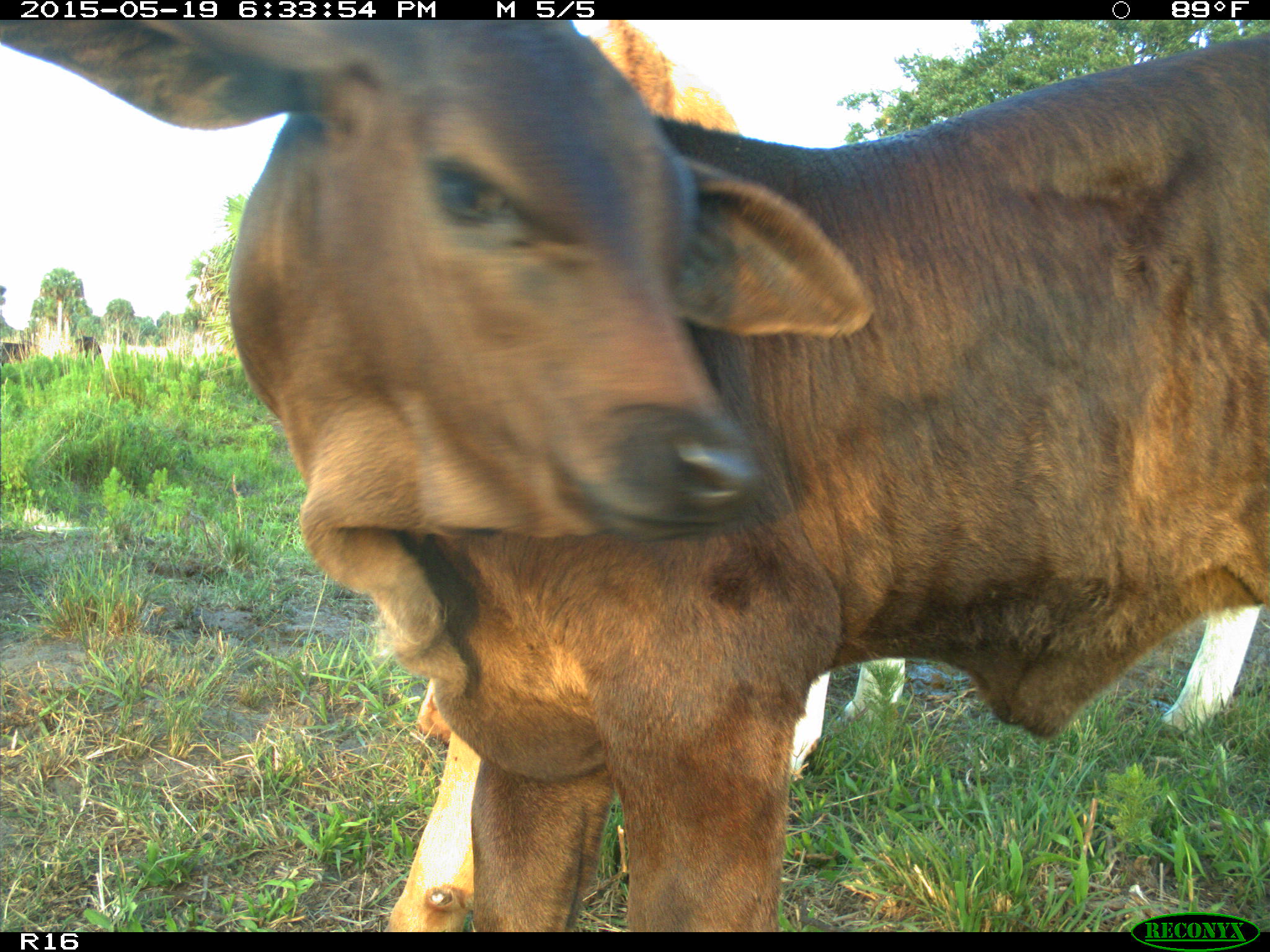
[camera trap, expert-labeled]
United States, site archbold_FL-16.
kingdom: Animalia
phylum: Chordata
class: Mammalia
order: Artiodactyla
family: Bovidae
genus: Bos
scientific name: Bos taurus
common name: domestic cow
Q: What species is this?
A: Bos taurus (domestic cow).